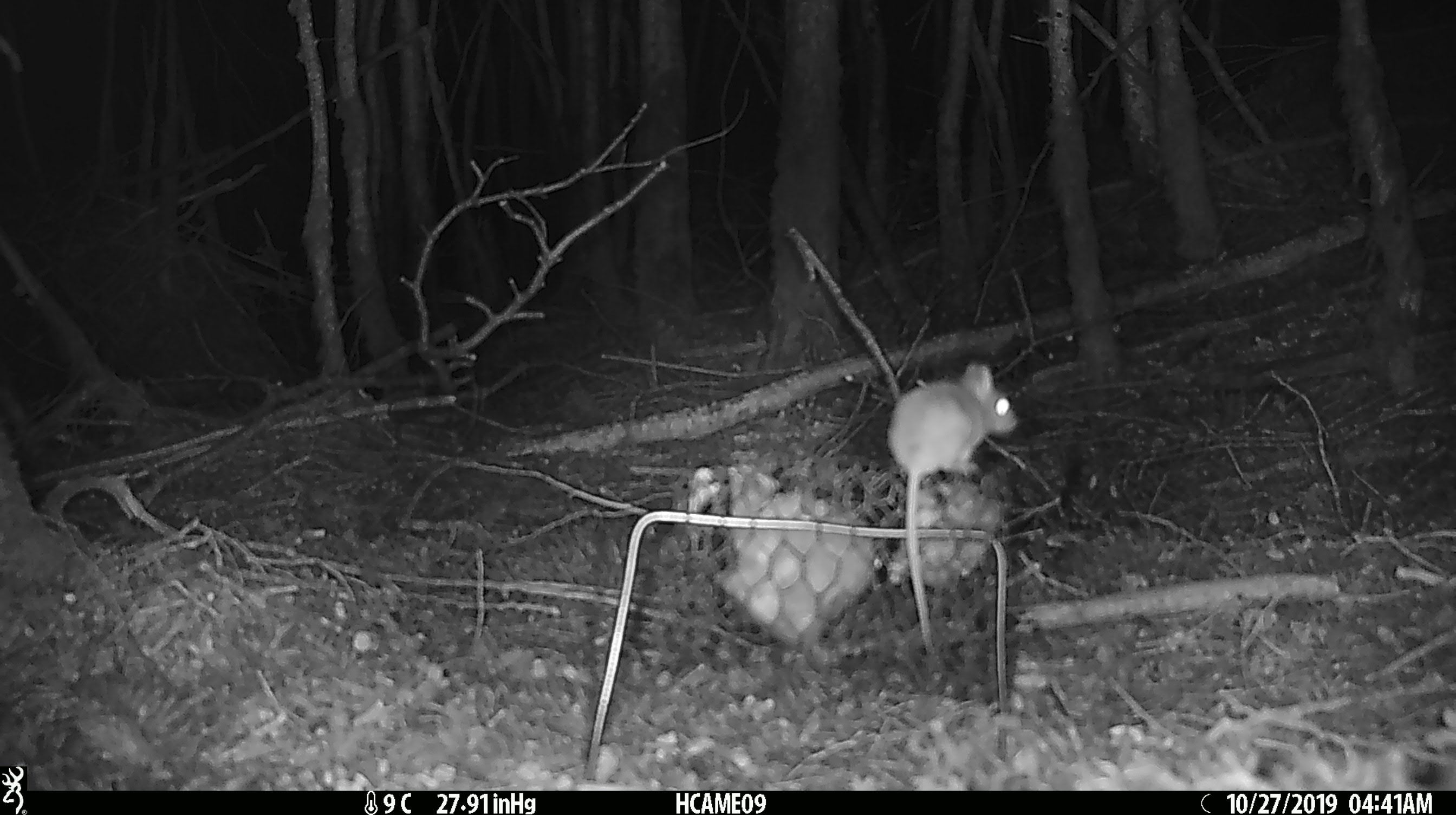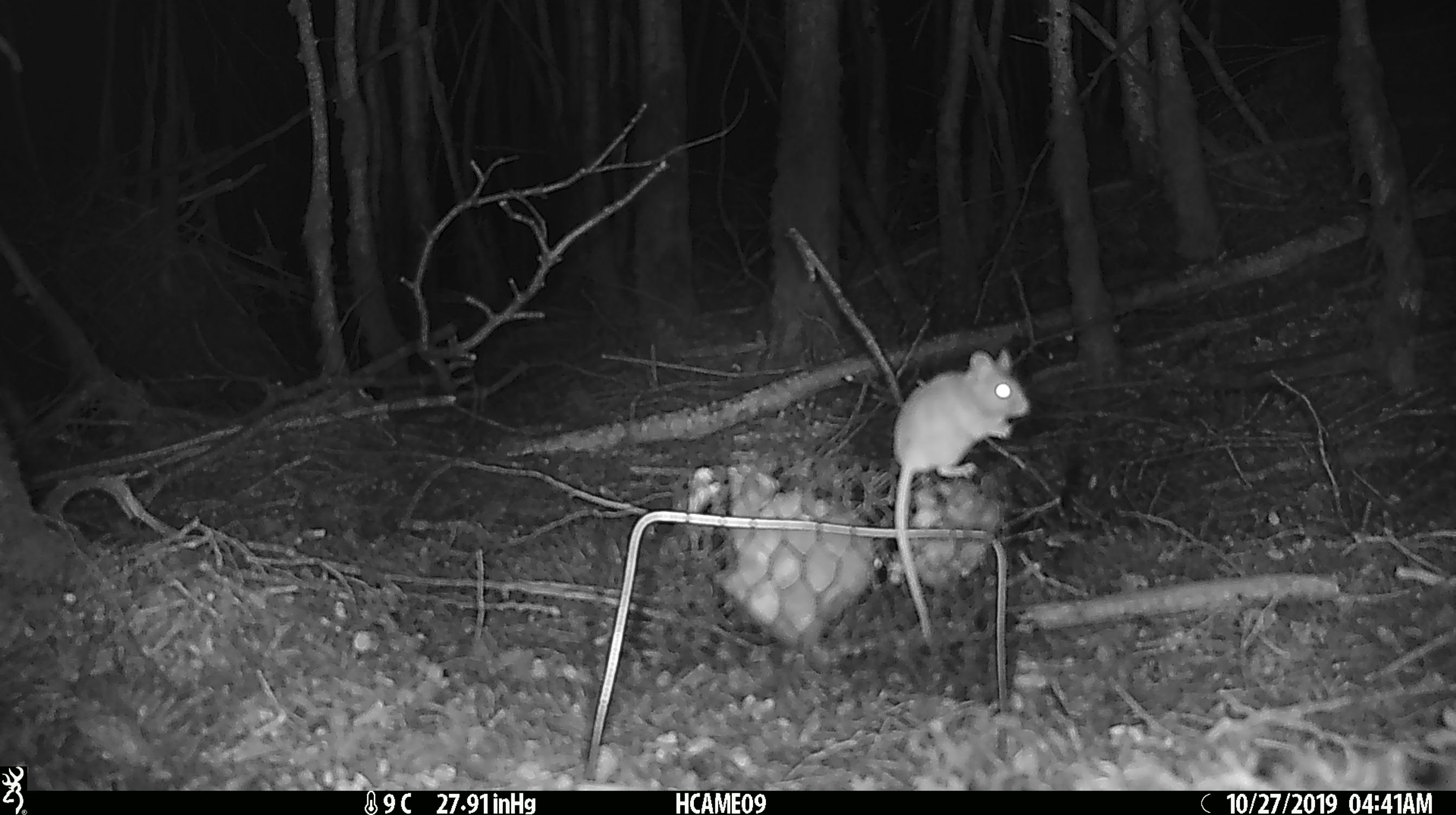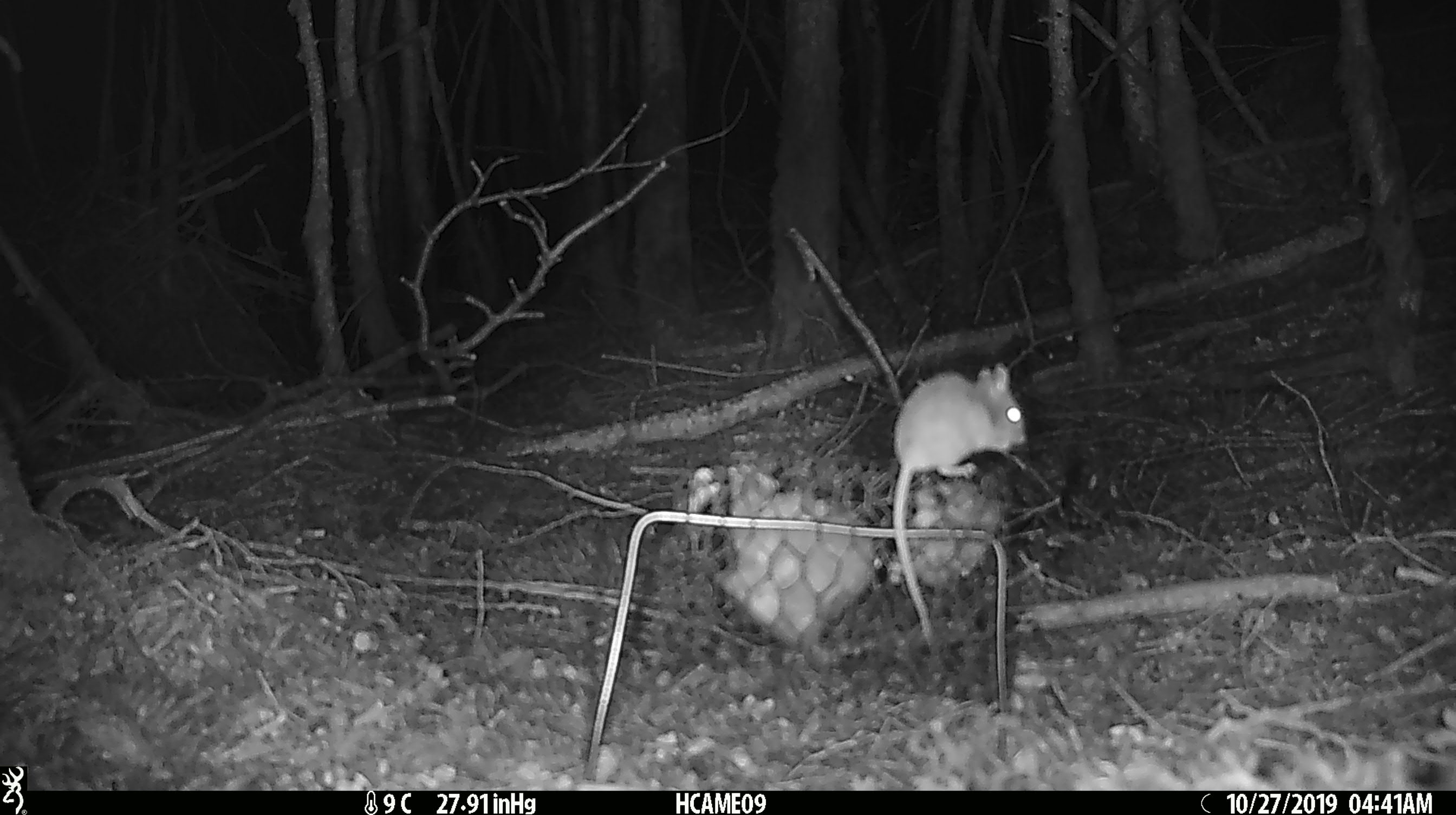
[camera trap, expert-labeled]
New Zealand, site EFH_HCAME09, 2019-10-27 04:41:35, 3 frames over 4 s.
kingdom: Animalia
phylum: Chordata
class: Mammalia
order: Rodentia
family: Muridae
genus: Mus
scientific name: Mus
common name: mouse